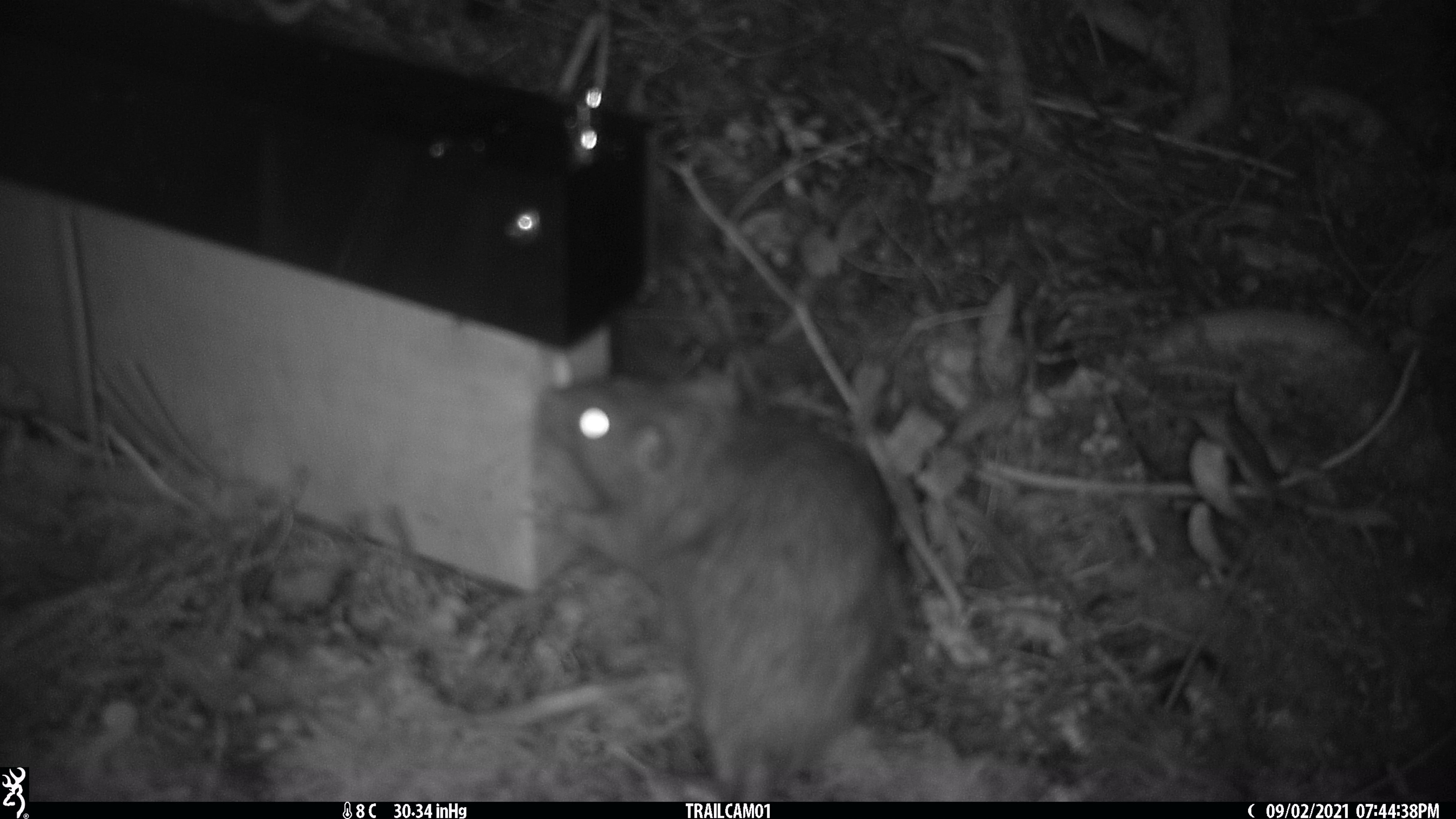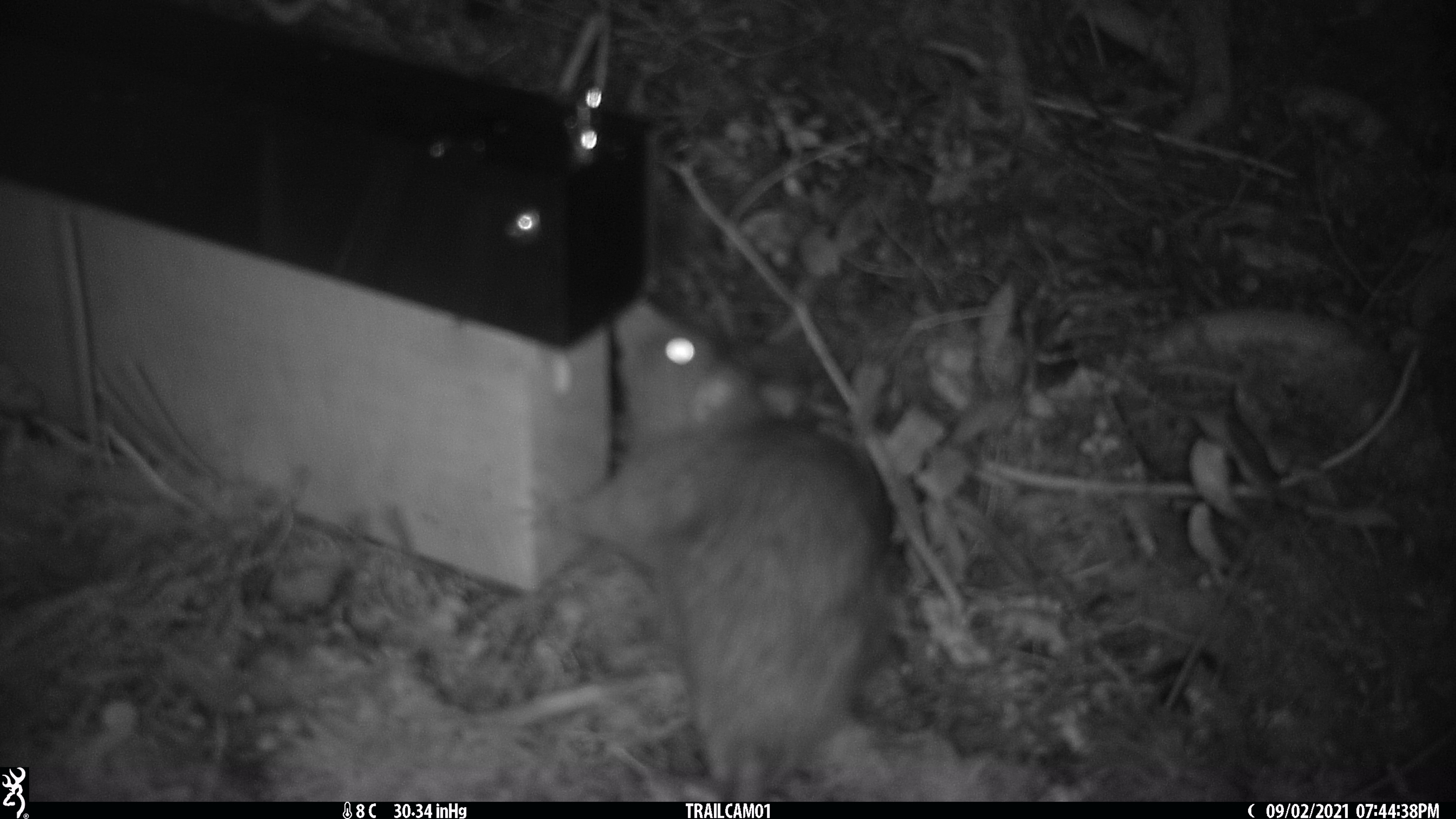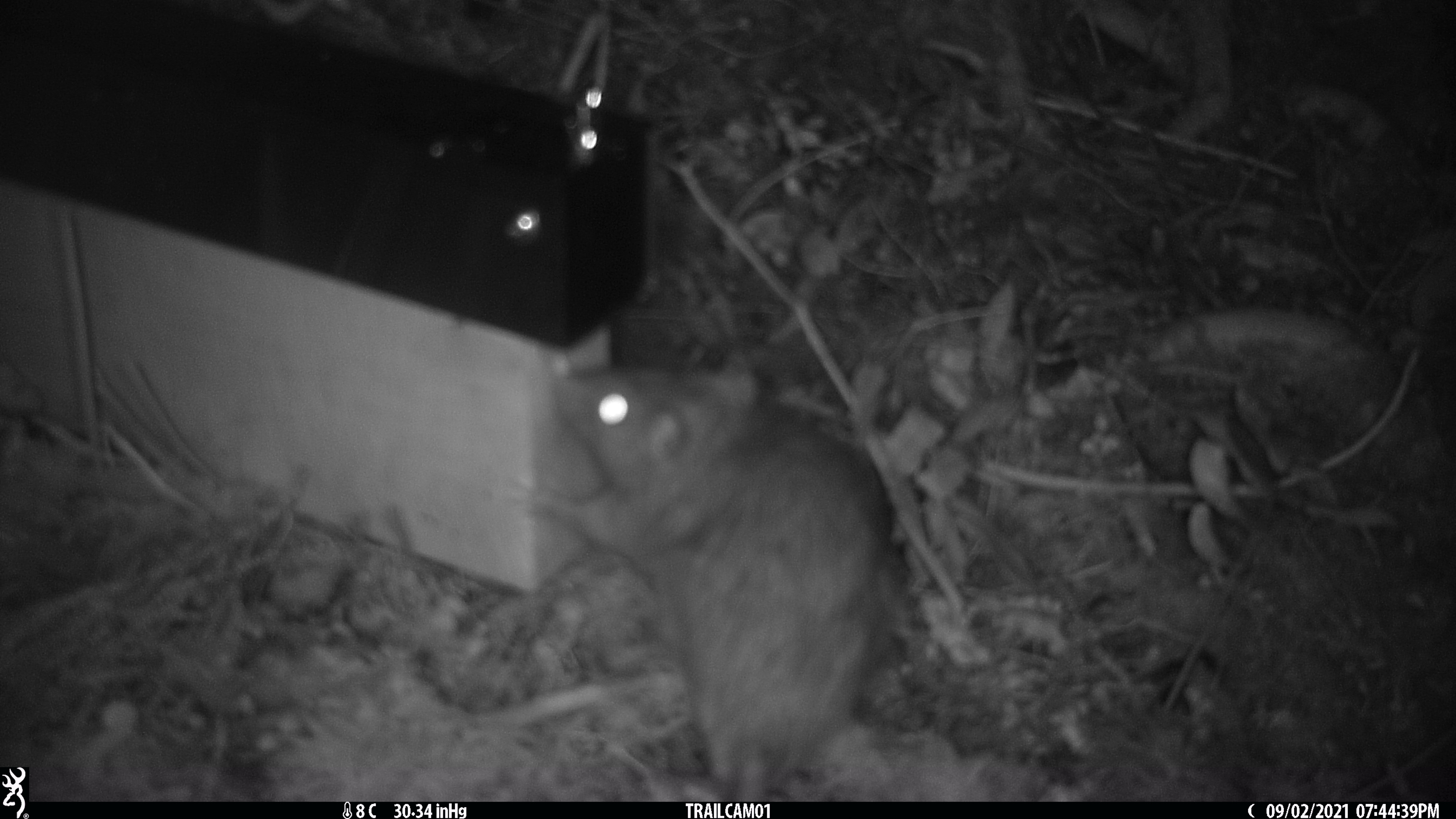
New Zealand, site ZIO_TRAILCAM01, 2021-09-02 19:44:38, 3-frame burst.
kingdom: Animalia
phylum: Chordata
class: Mammalia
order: Rodentia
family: Muridae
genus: Rattus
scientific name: Rattus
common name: rat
Rat (Rattus).